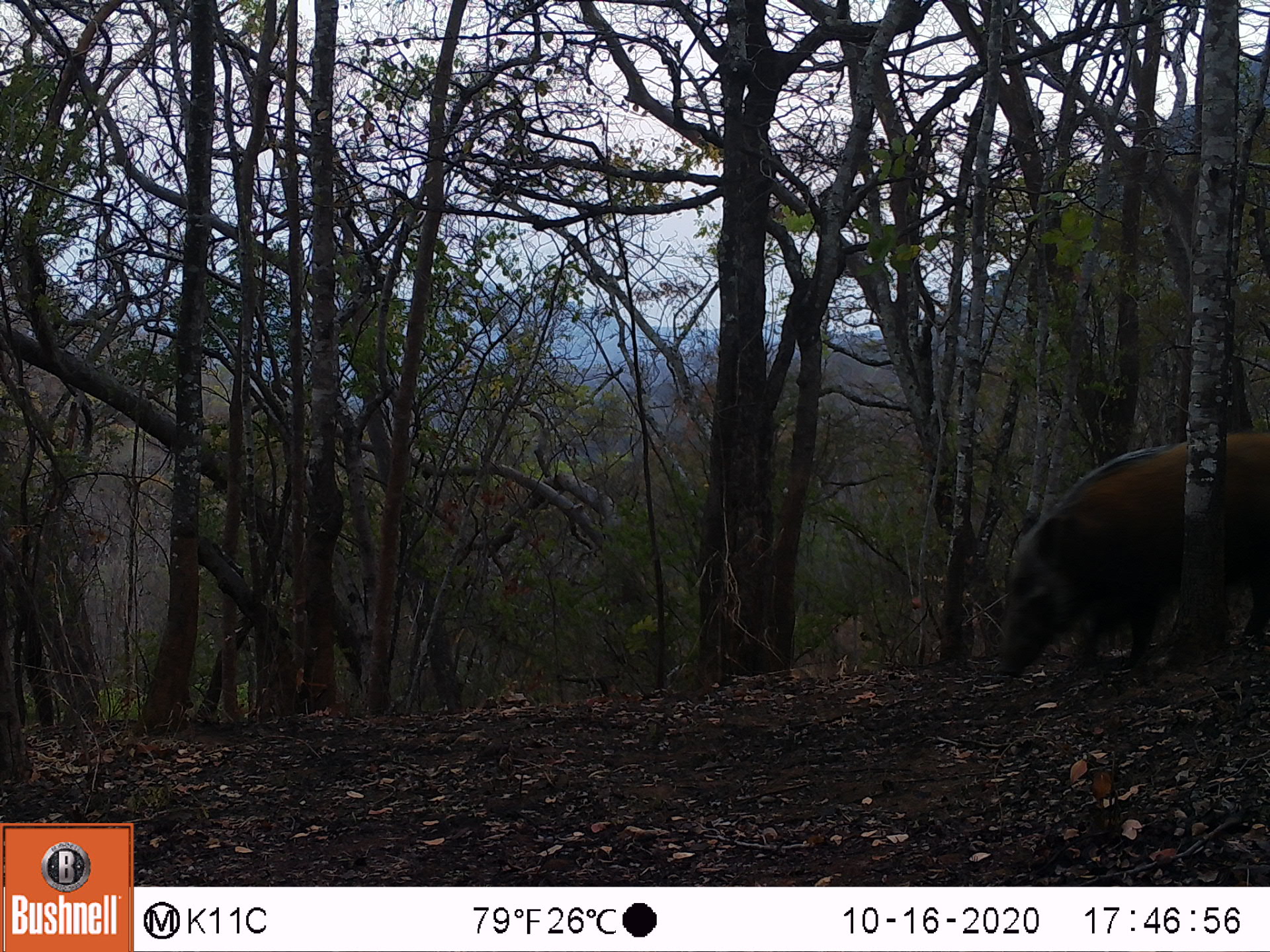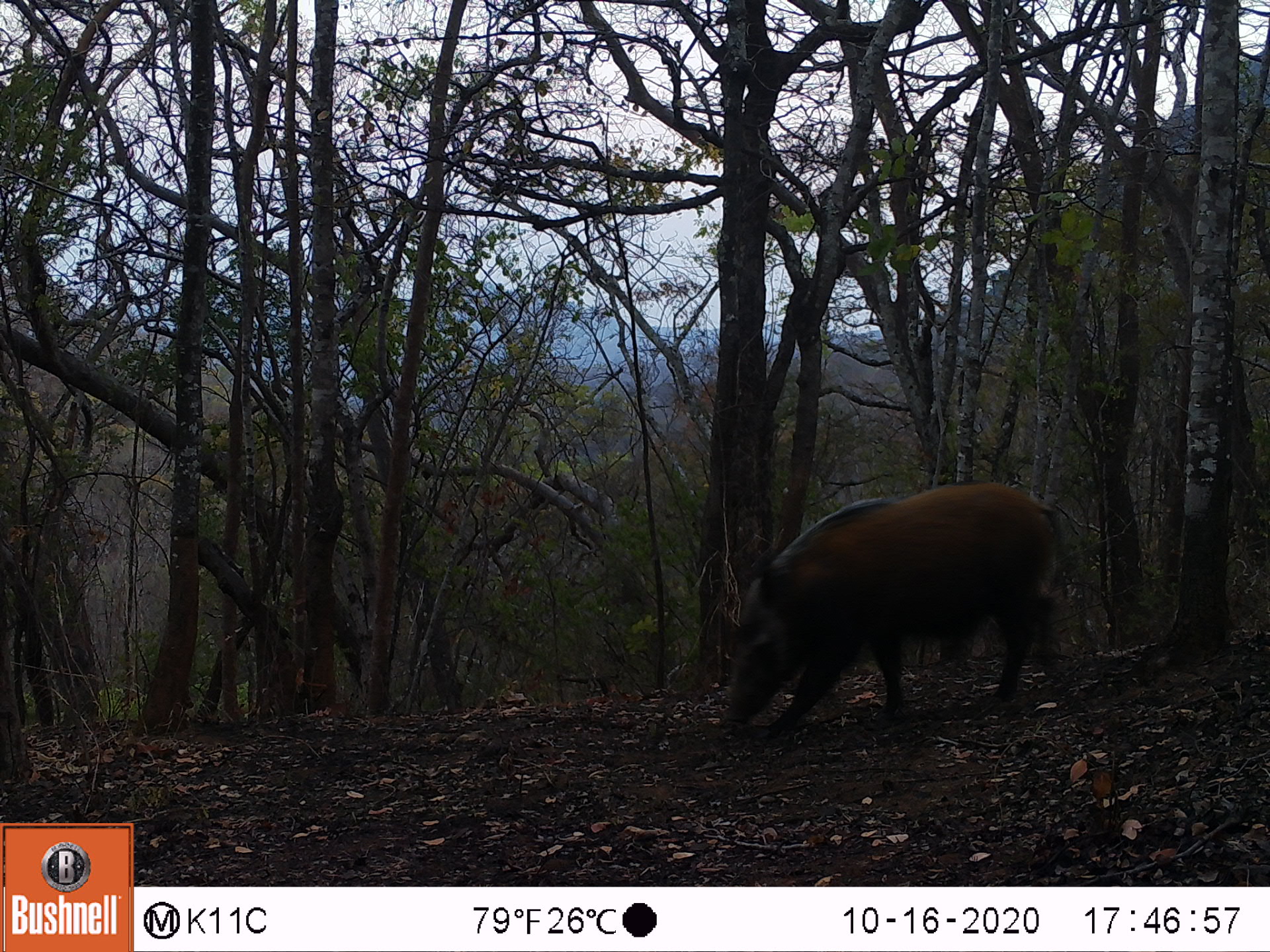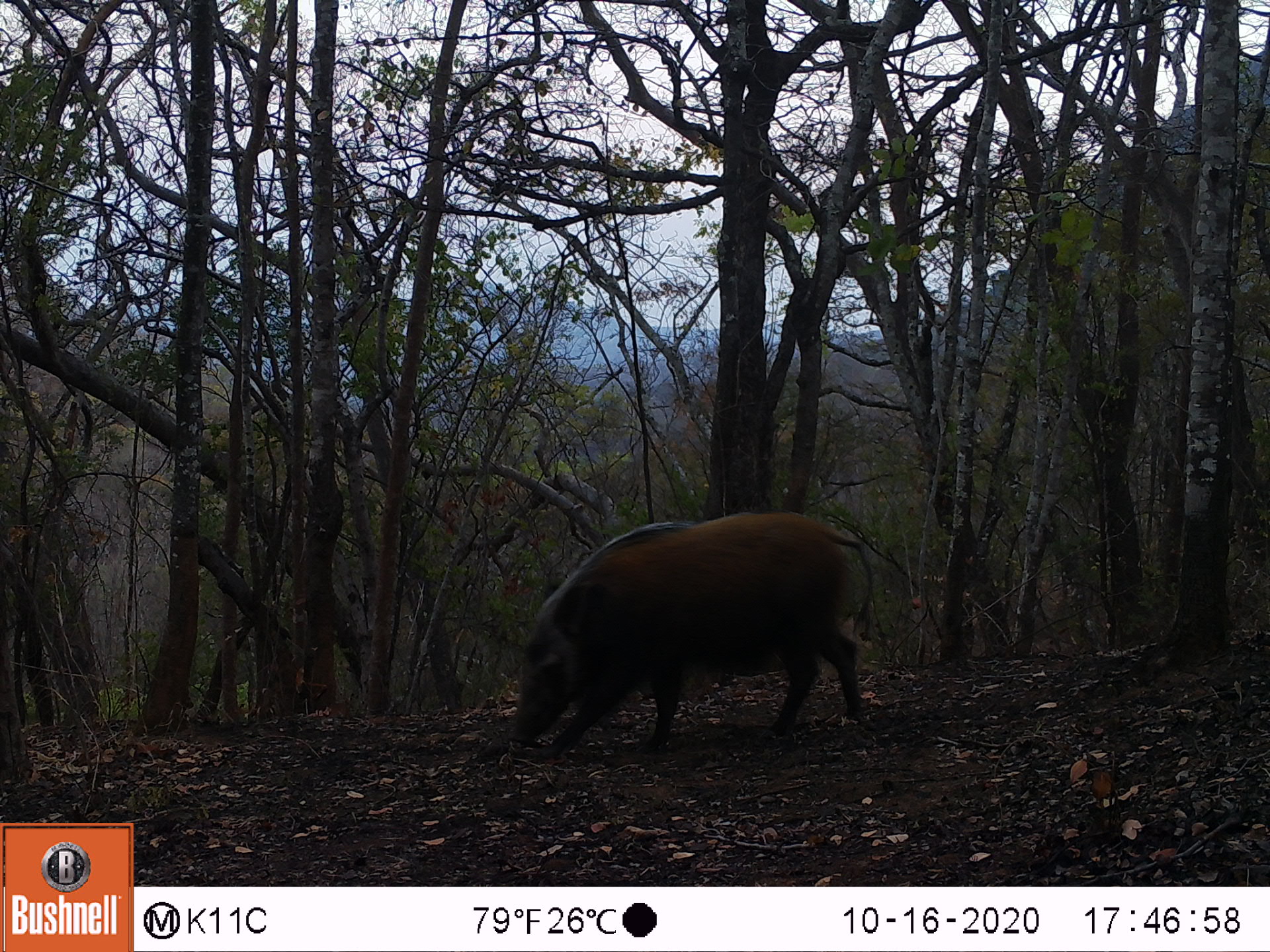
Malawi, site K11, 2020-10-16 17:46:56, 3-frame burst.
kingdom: Animalia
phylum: Chordata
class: Mammalia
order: Artiodactyla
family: Suidae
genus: Potamochoerus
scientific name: Potamochoerus larvatus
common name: bushpig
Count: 1.